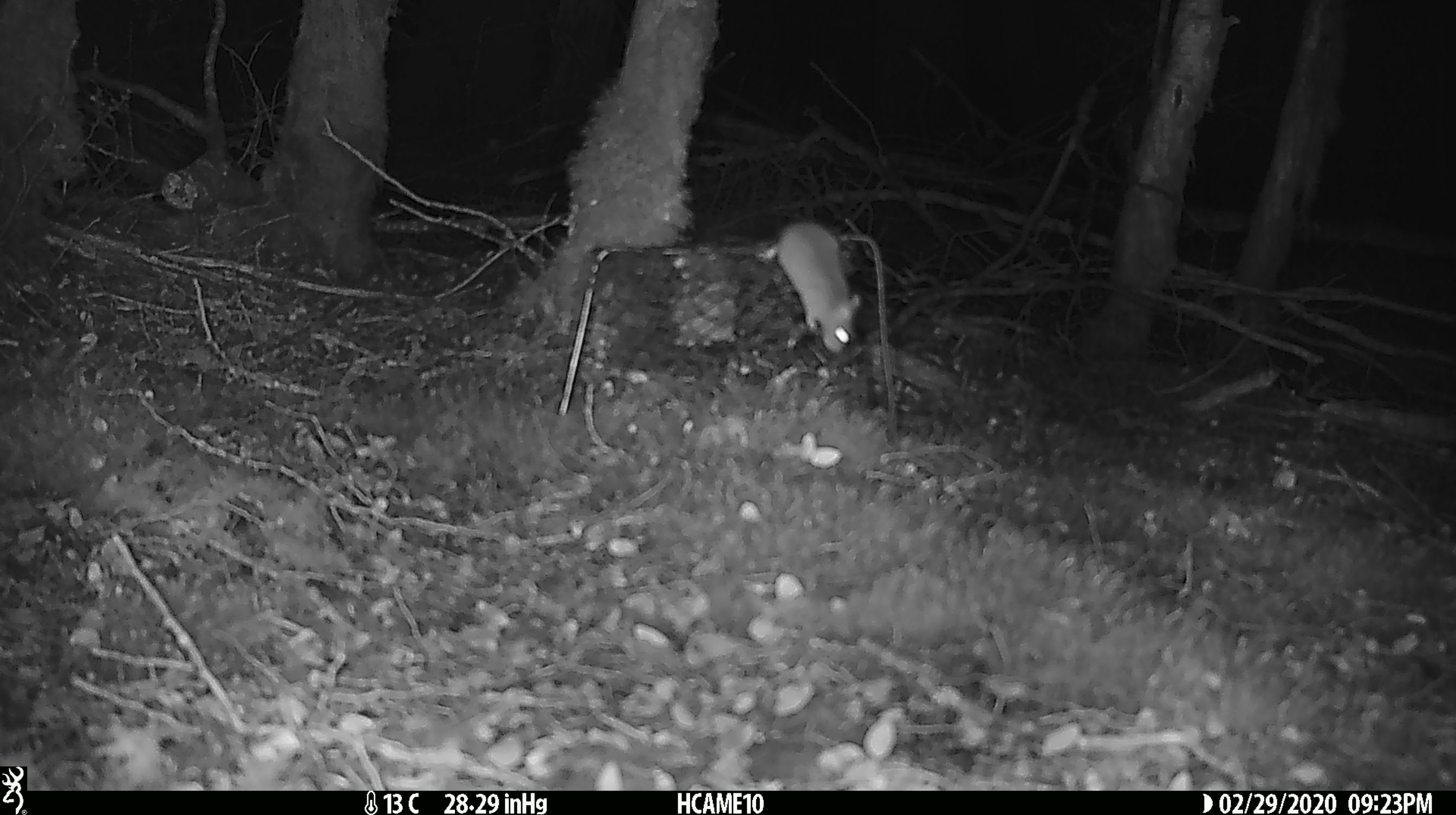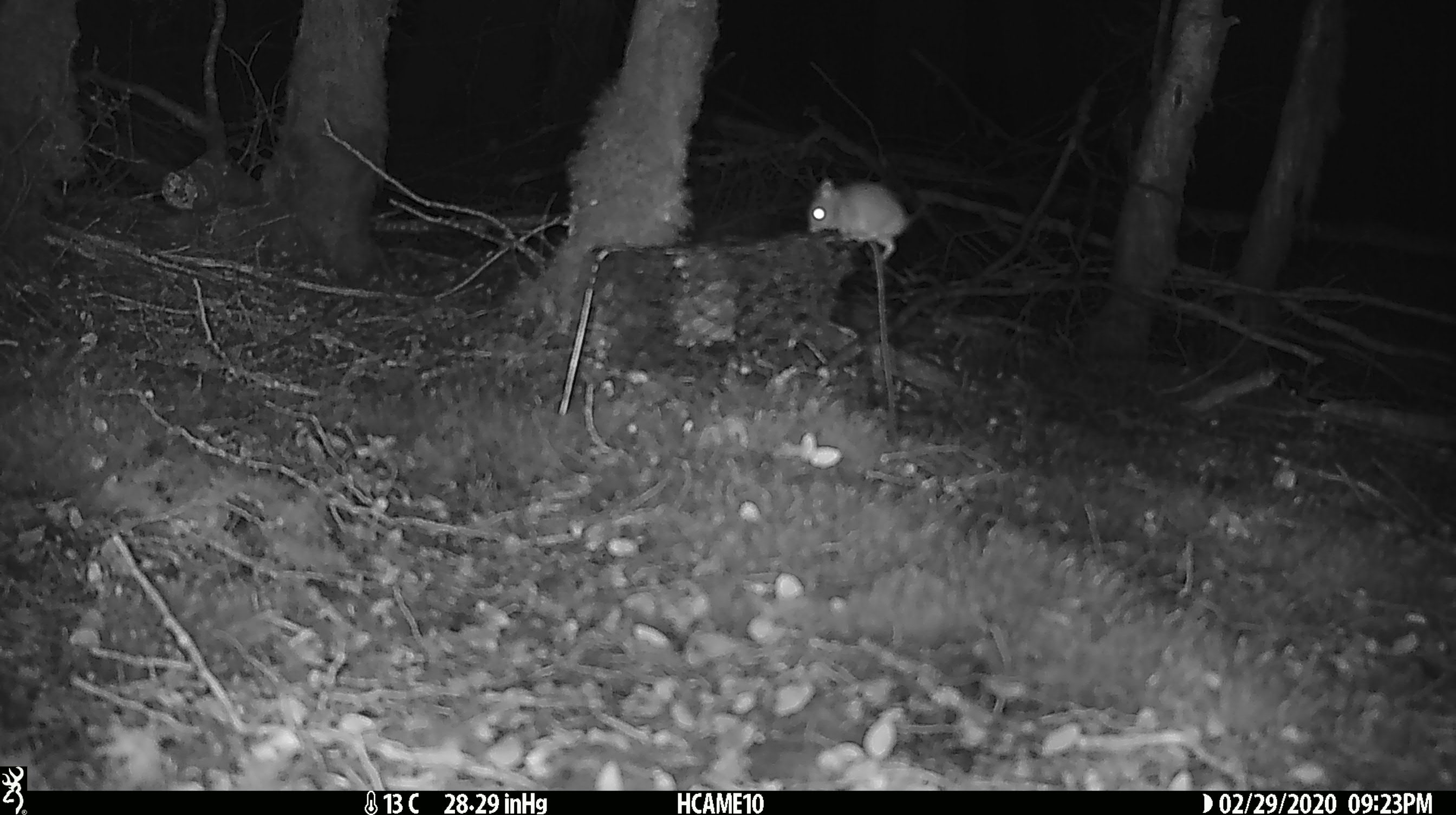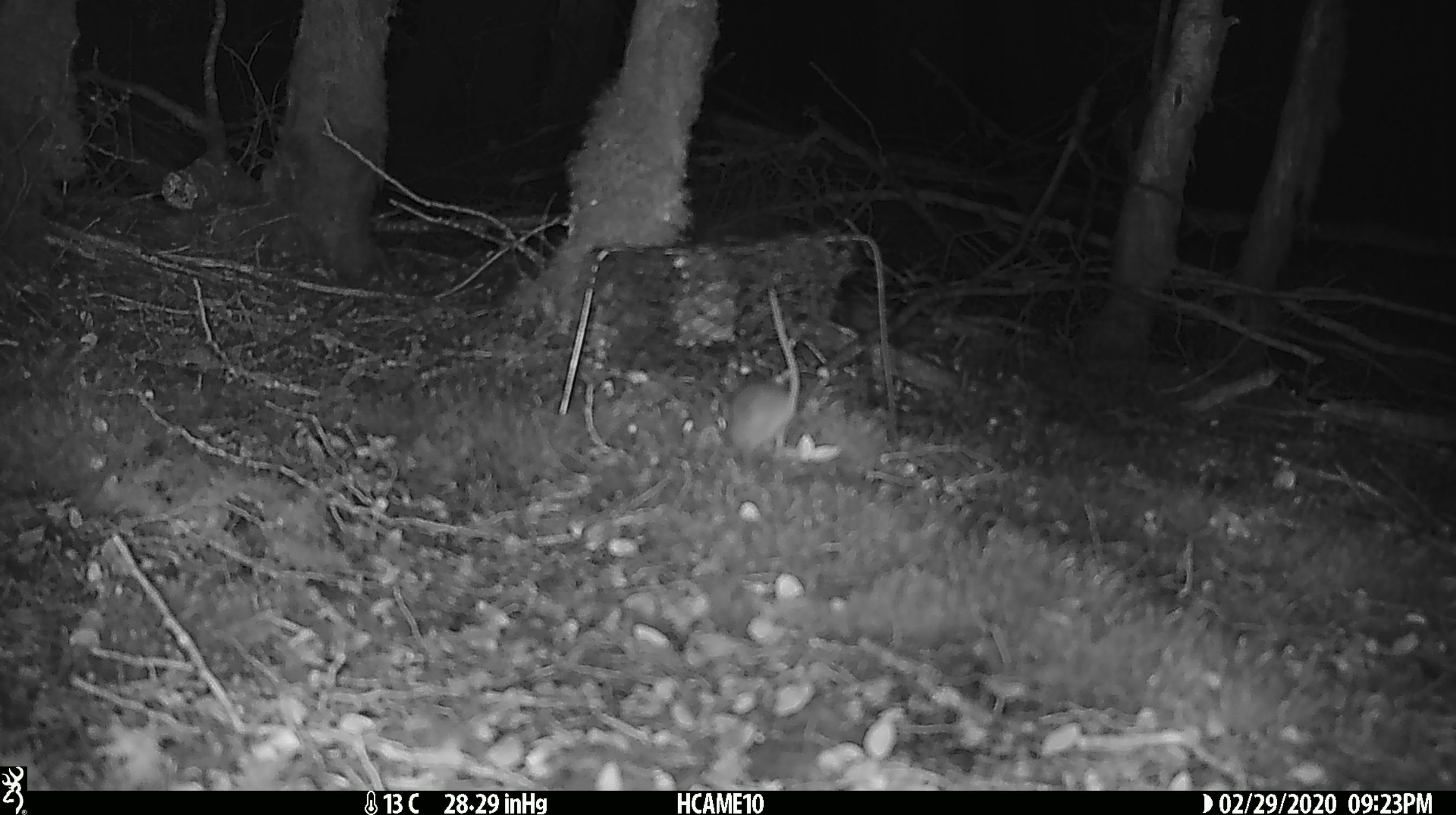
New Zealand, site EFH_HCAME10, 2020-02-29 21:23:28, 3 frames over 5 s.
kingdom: Animalia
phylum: Chordata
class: Mammalia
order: Rodentia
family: Muridae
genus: Mus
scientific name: Mus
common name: mouse